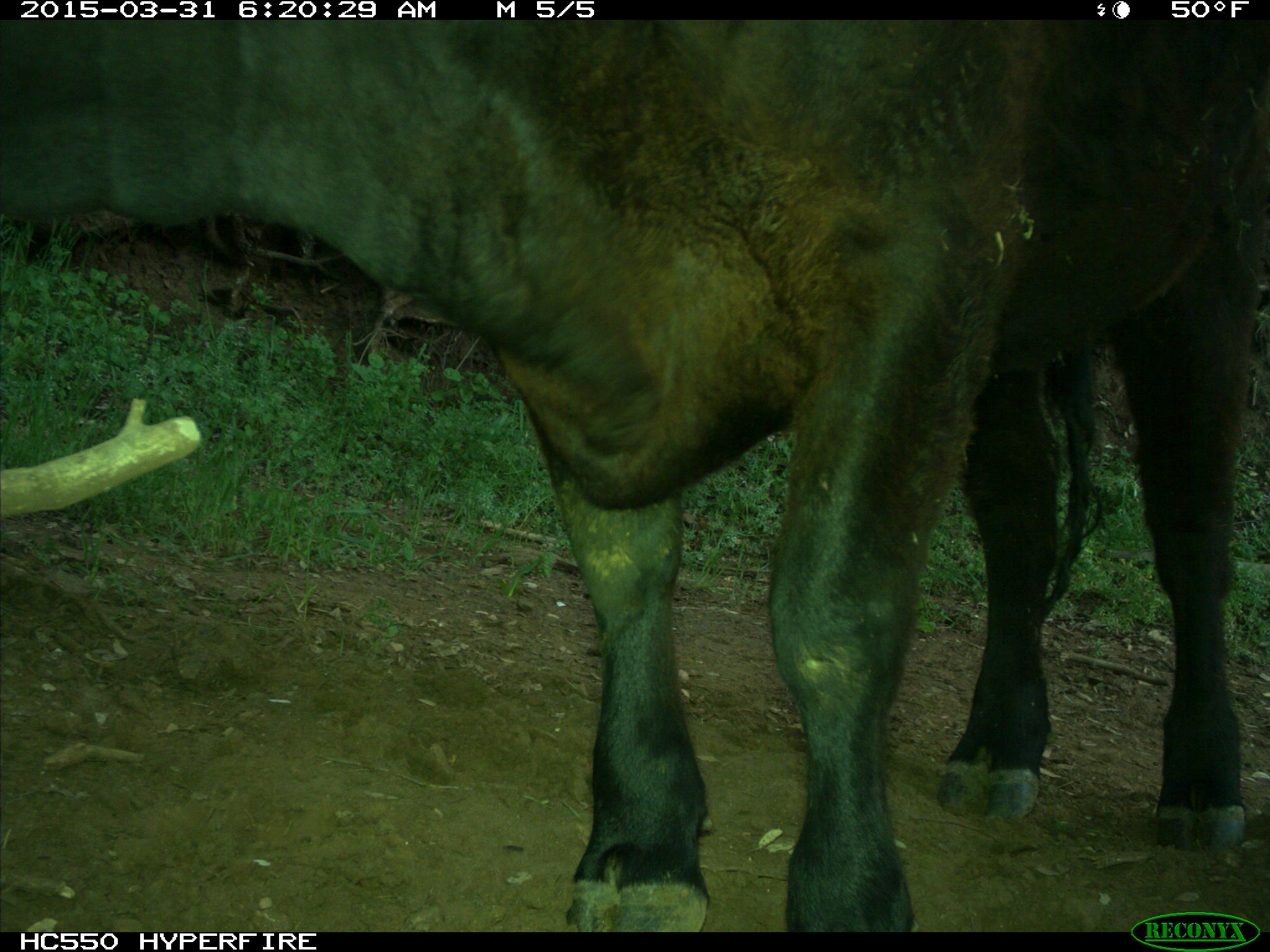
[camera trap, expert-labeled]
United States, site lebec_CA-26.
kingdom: Animalia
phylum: Chordata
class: Mammalia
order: Artiodactyla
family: Bovidae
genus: Bos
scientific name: Bos taurus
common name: domestic cow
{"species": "Bos taurus (domestic cow)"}